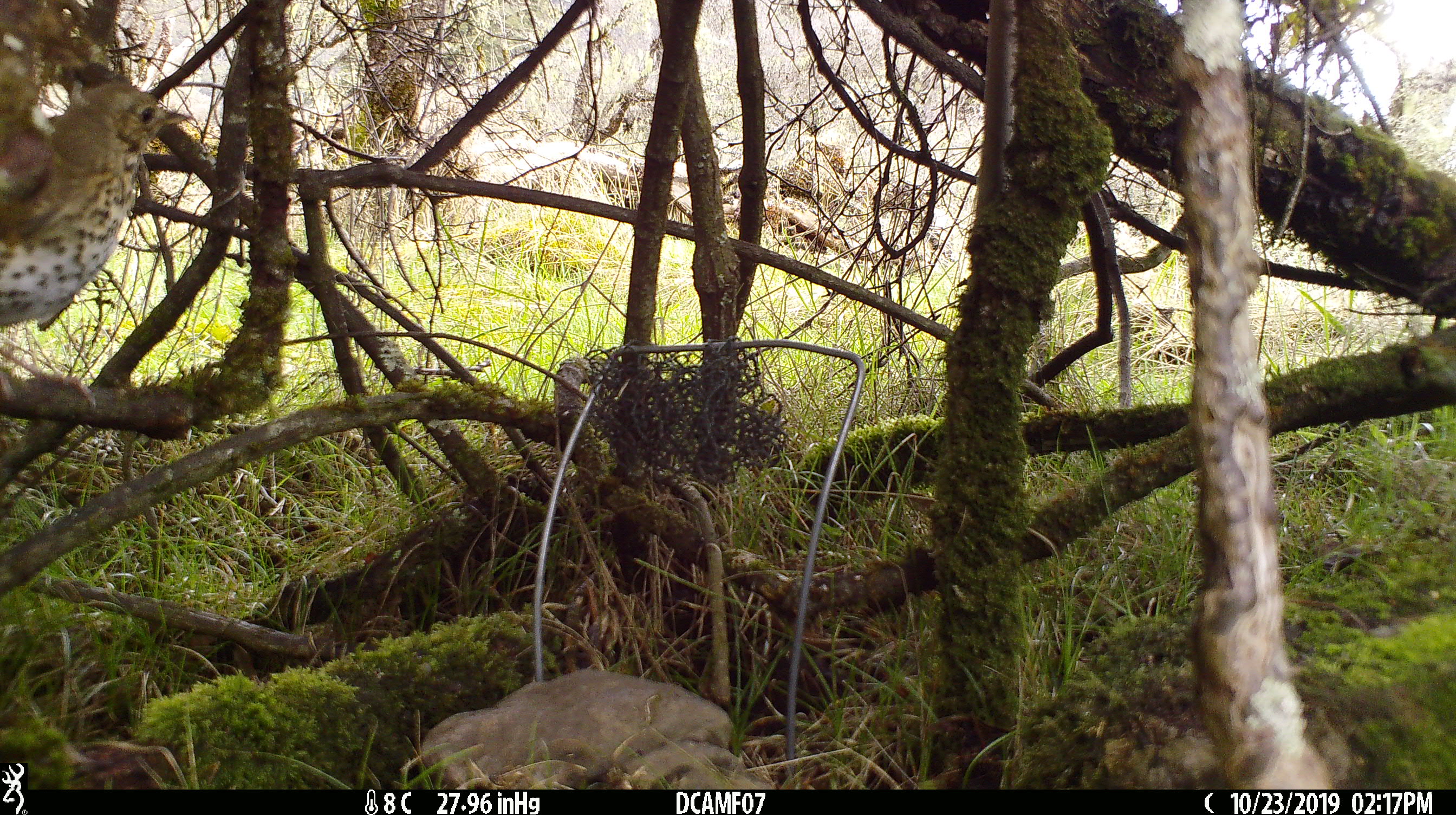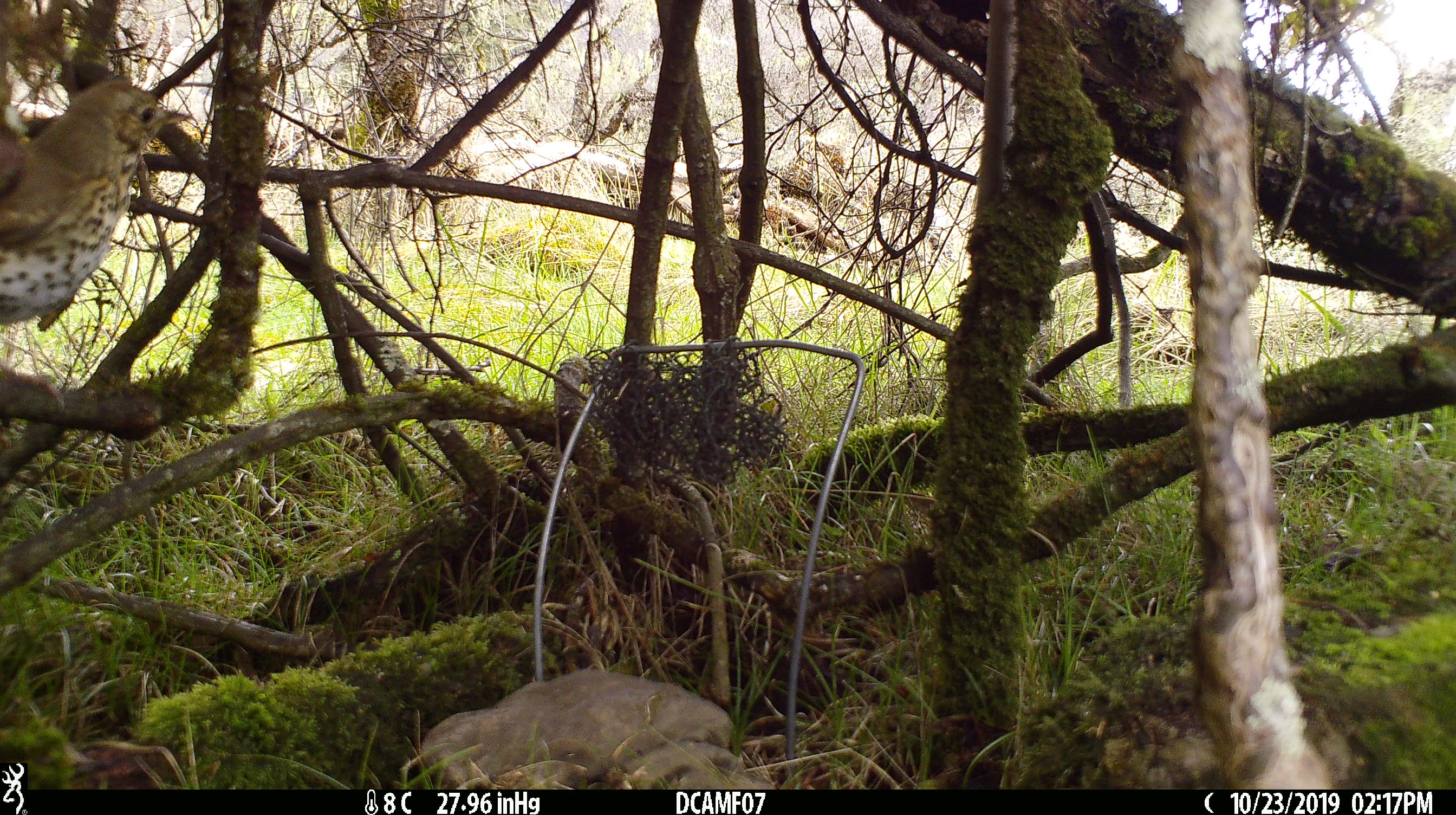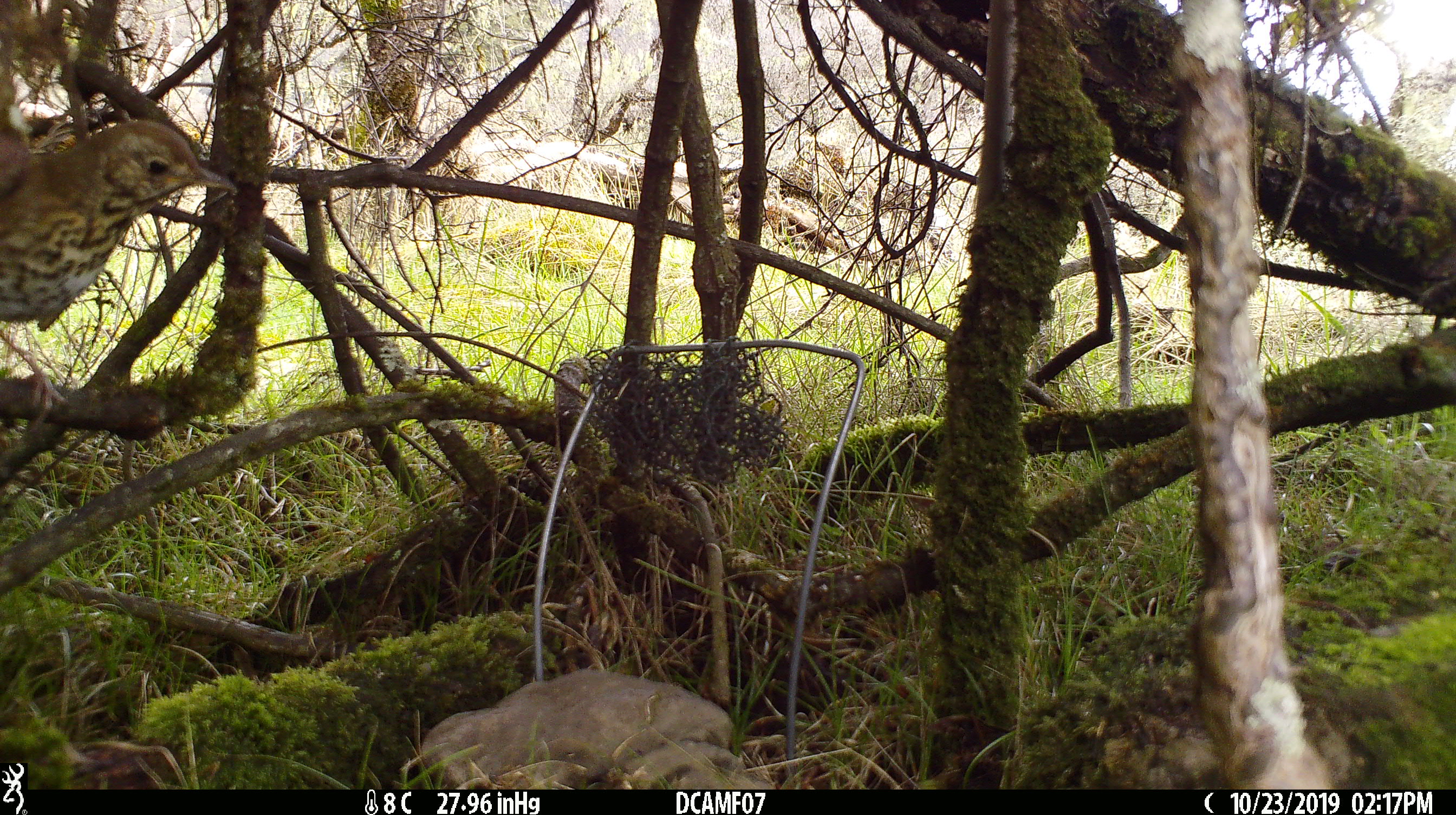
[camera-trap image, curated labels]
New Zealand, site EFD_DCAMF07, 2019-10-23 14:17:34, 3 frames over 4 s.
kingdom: Animalia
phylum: Chordata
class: Aves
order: Passeriformes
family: Turdidae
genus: Turdus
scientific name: Turdus philomelos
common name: song thrush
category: thrush